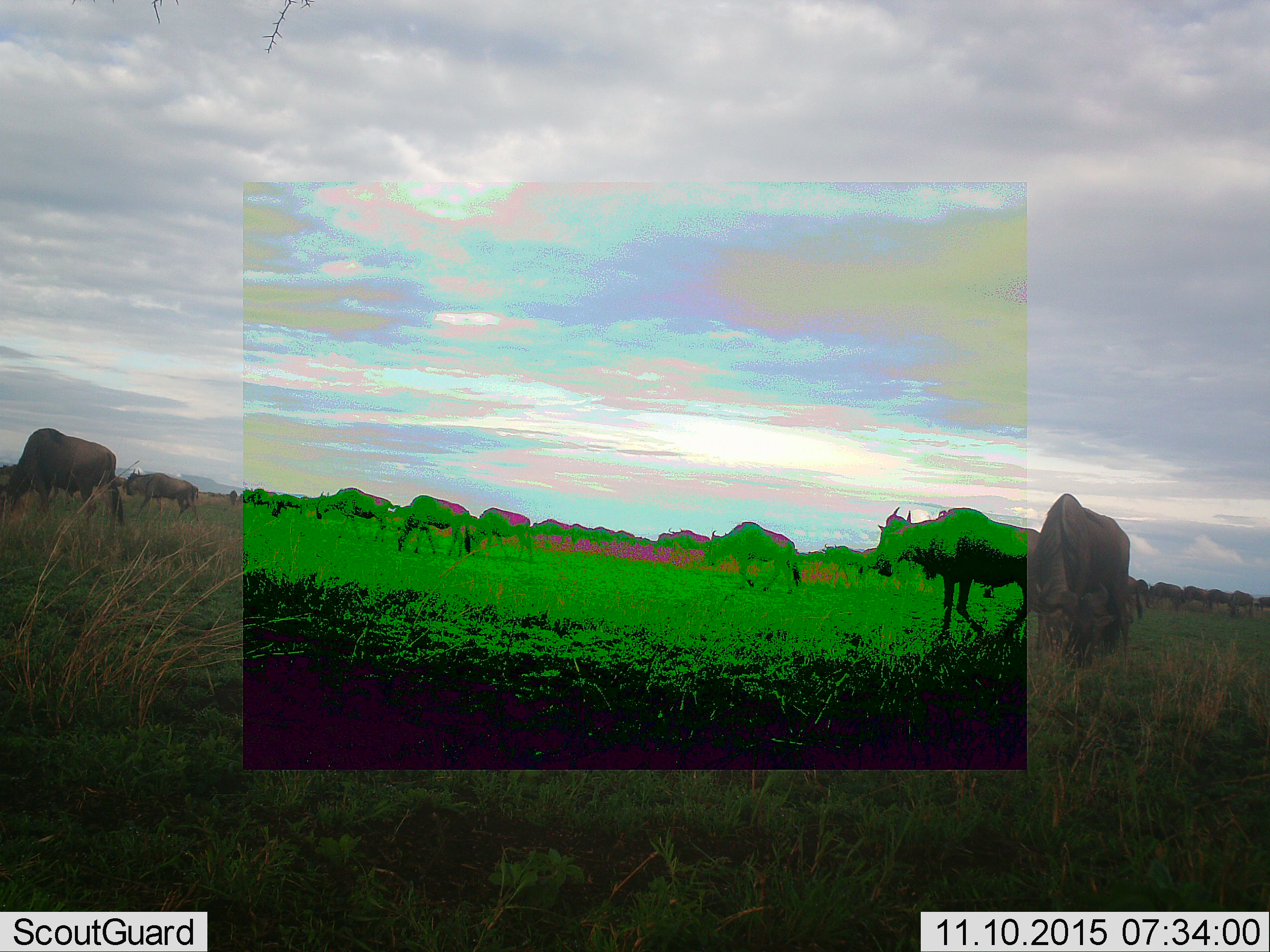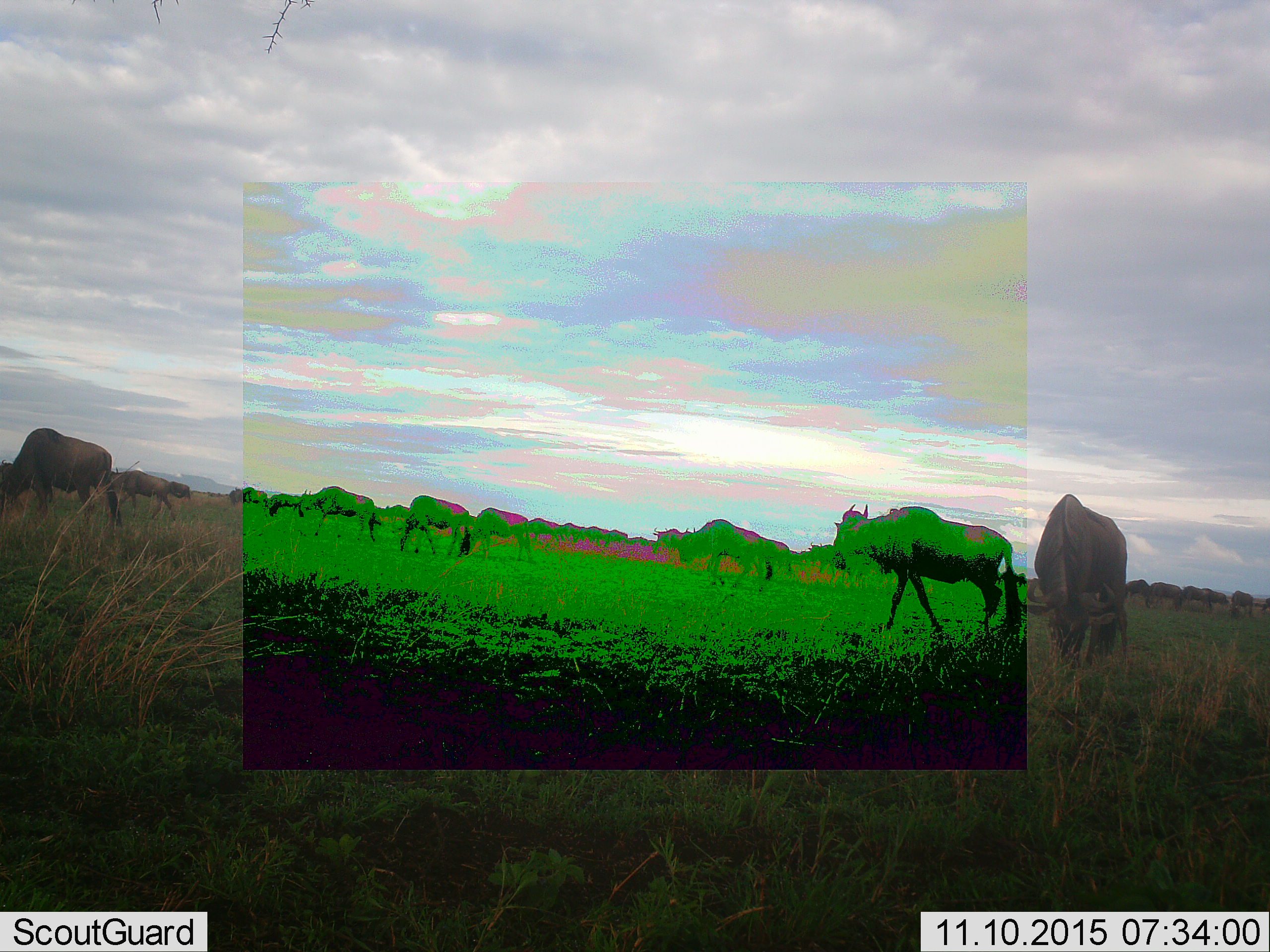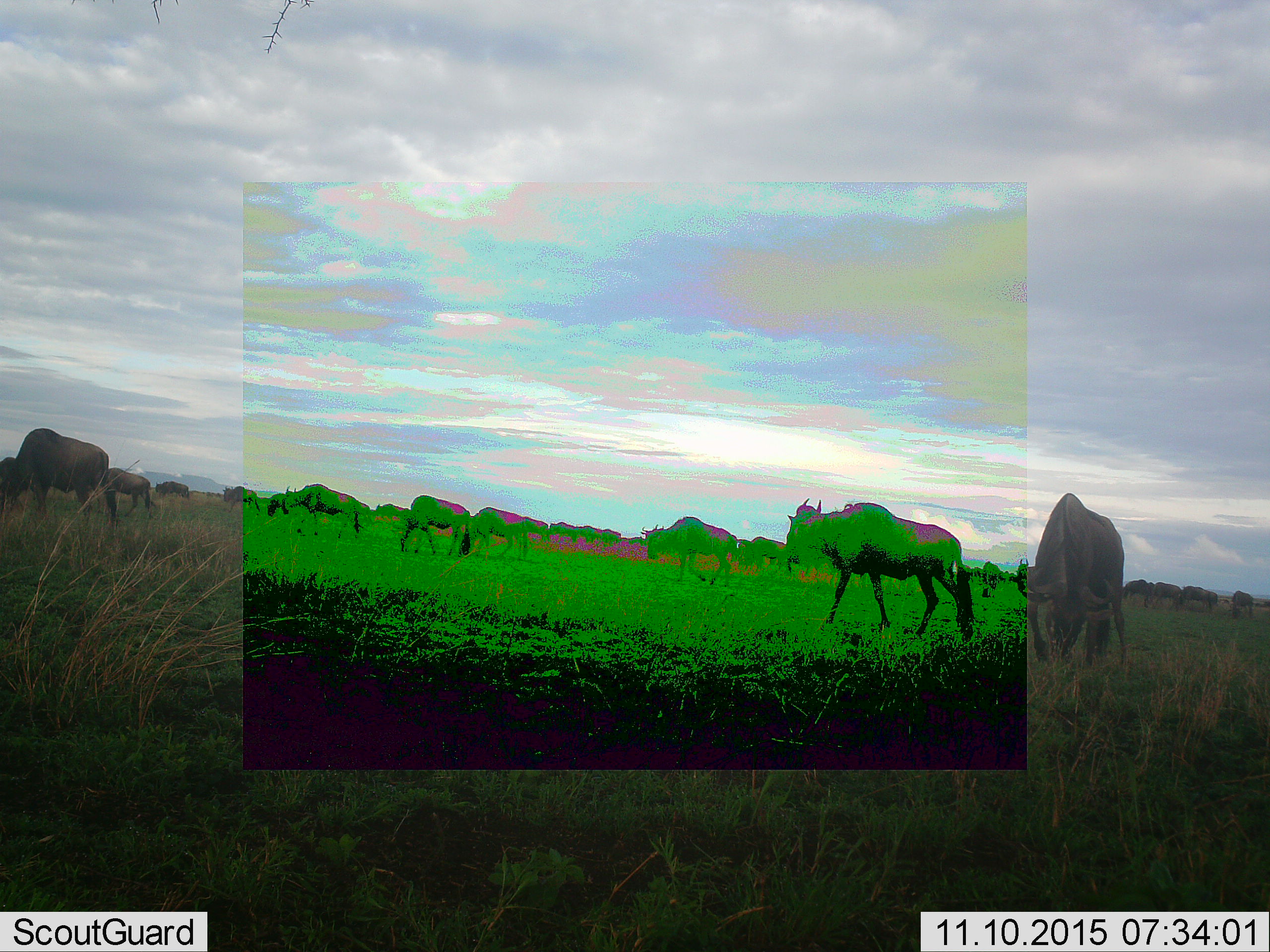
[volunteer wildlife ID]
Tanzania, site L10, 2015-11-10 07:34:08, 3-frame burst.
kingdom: Animalia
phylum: Chordata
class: Mammalia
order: Artiodactyla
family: Bovidae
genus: Connochaetes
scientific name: Connochaetes taurinus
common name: blue wildebeest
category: wildebeest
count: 11-50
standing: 56%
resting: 0%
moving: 78%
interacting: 11%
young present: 0%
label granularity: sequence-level